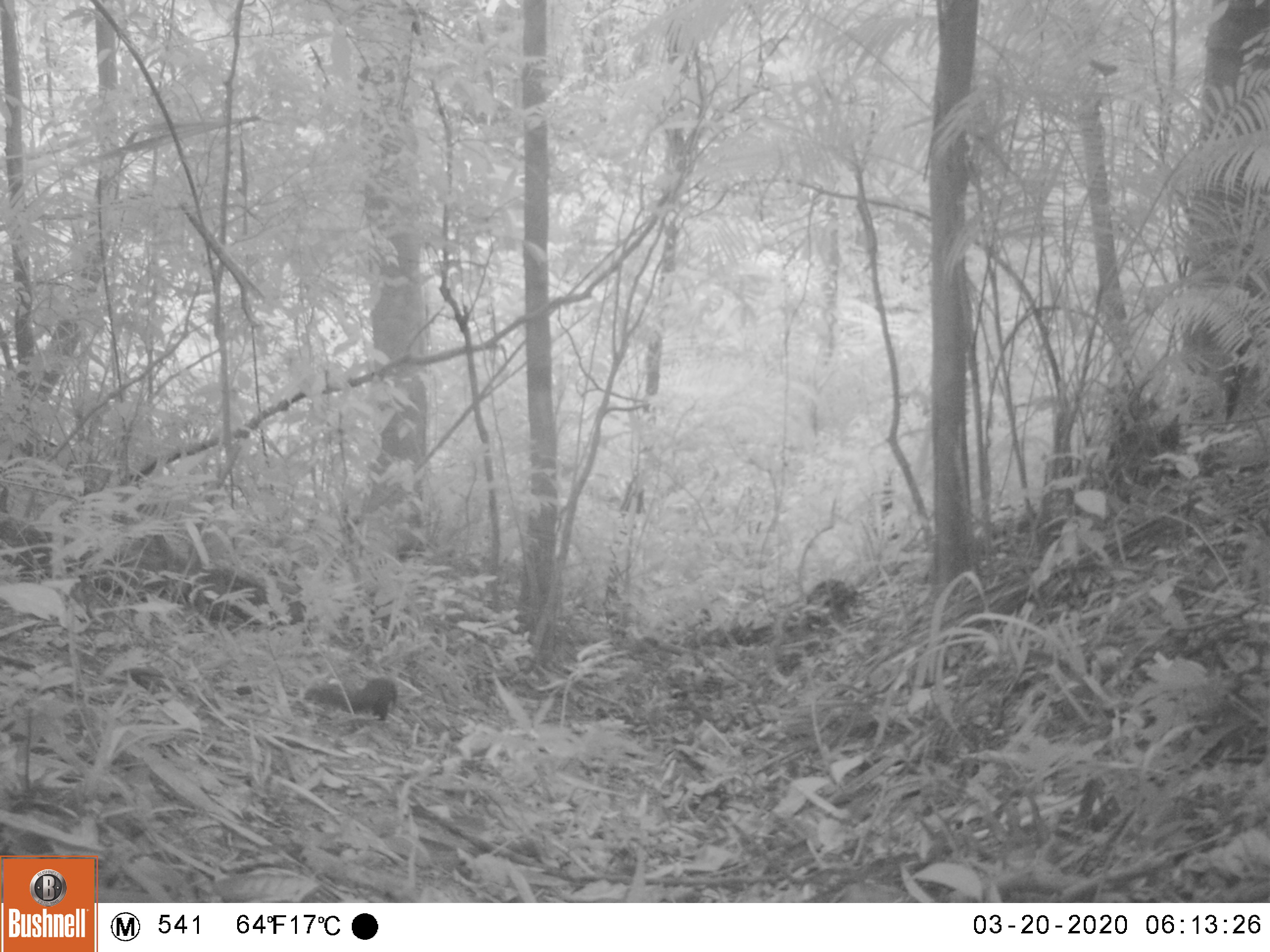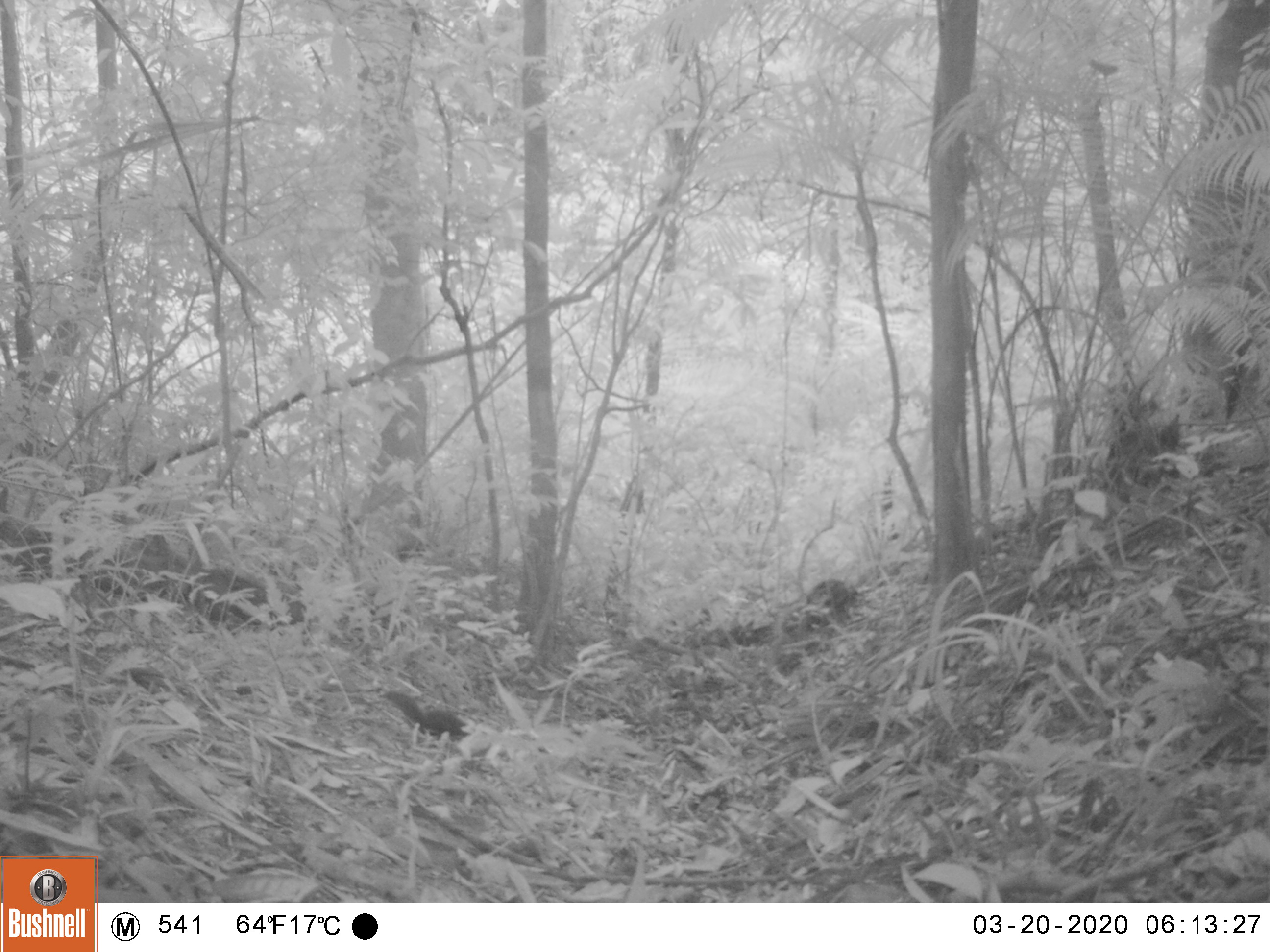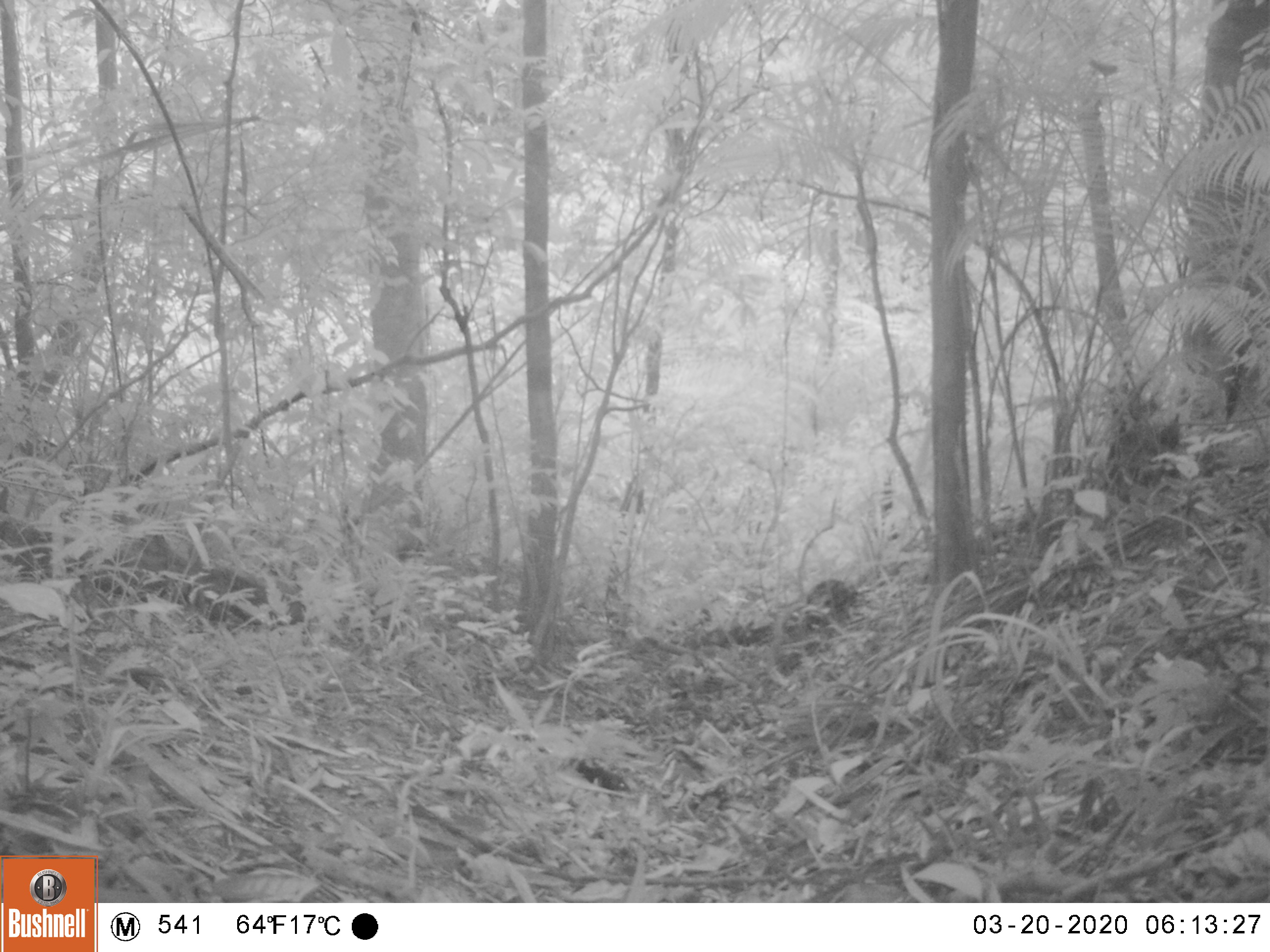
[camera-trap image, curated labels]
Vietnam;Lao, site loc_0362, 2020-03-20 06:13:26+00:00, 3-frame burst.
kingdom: Animalia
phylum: Chordata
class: Mammalia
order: Rodentia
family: Sciuridae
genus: Dremomys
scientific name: Dremomys rufigenis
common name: red-cheeked squirrel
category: red cheeked squirrel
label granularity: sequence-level